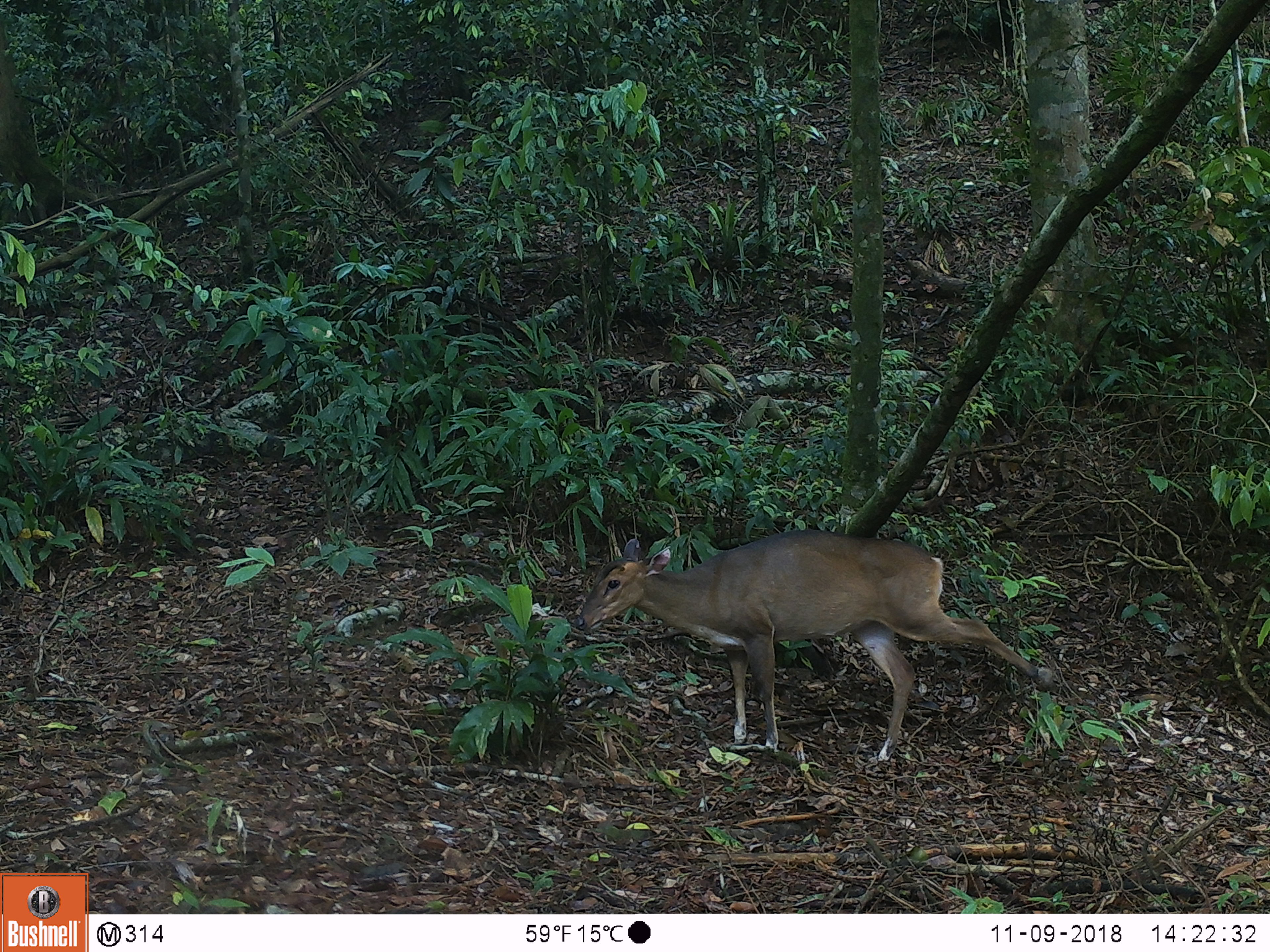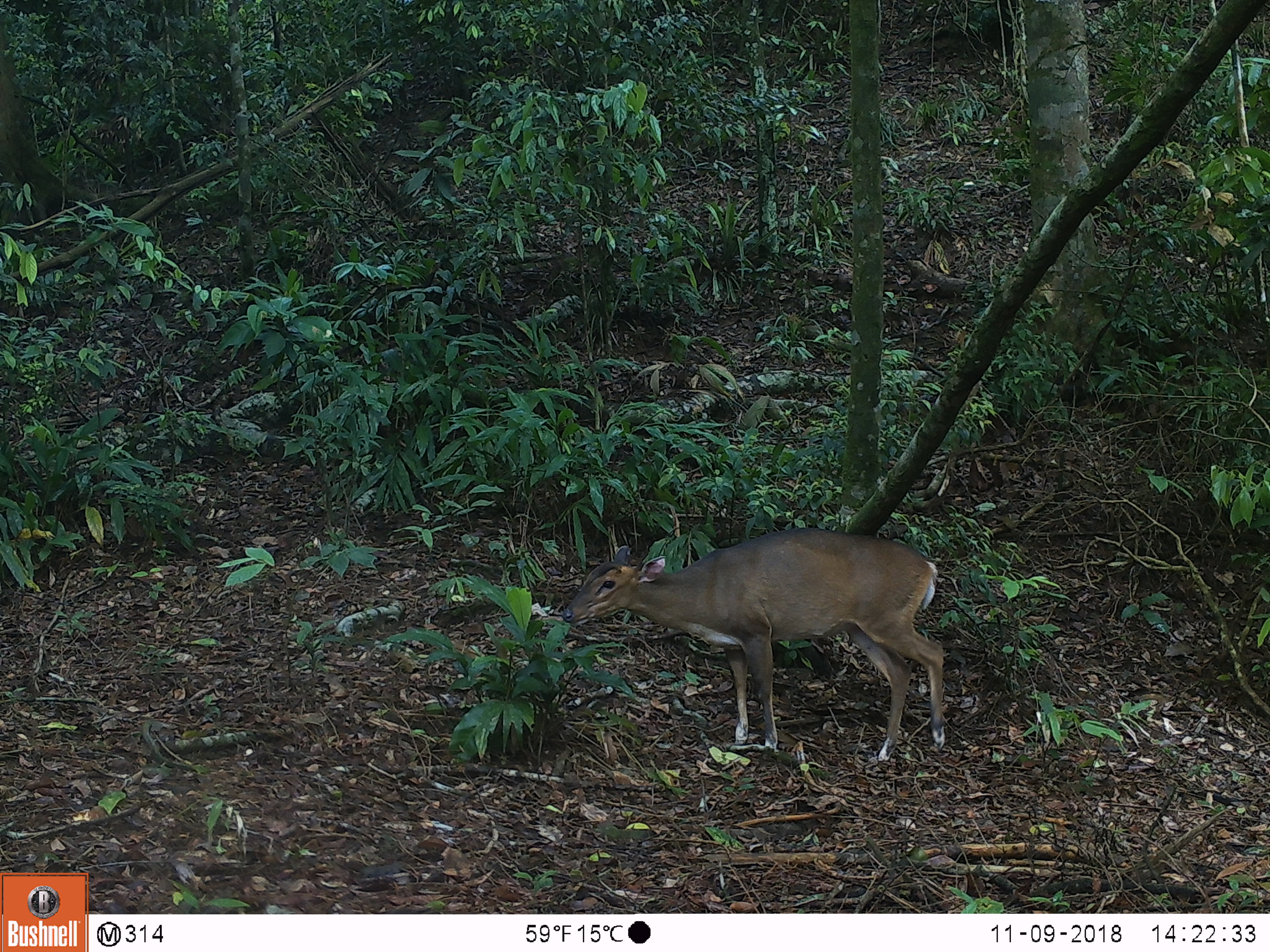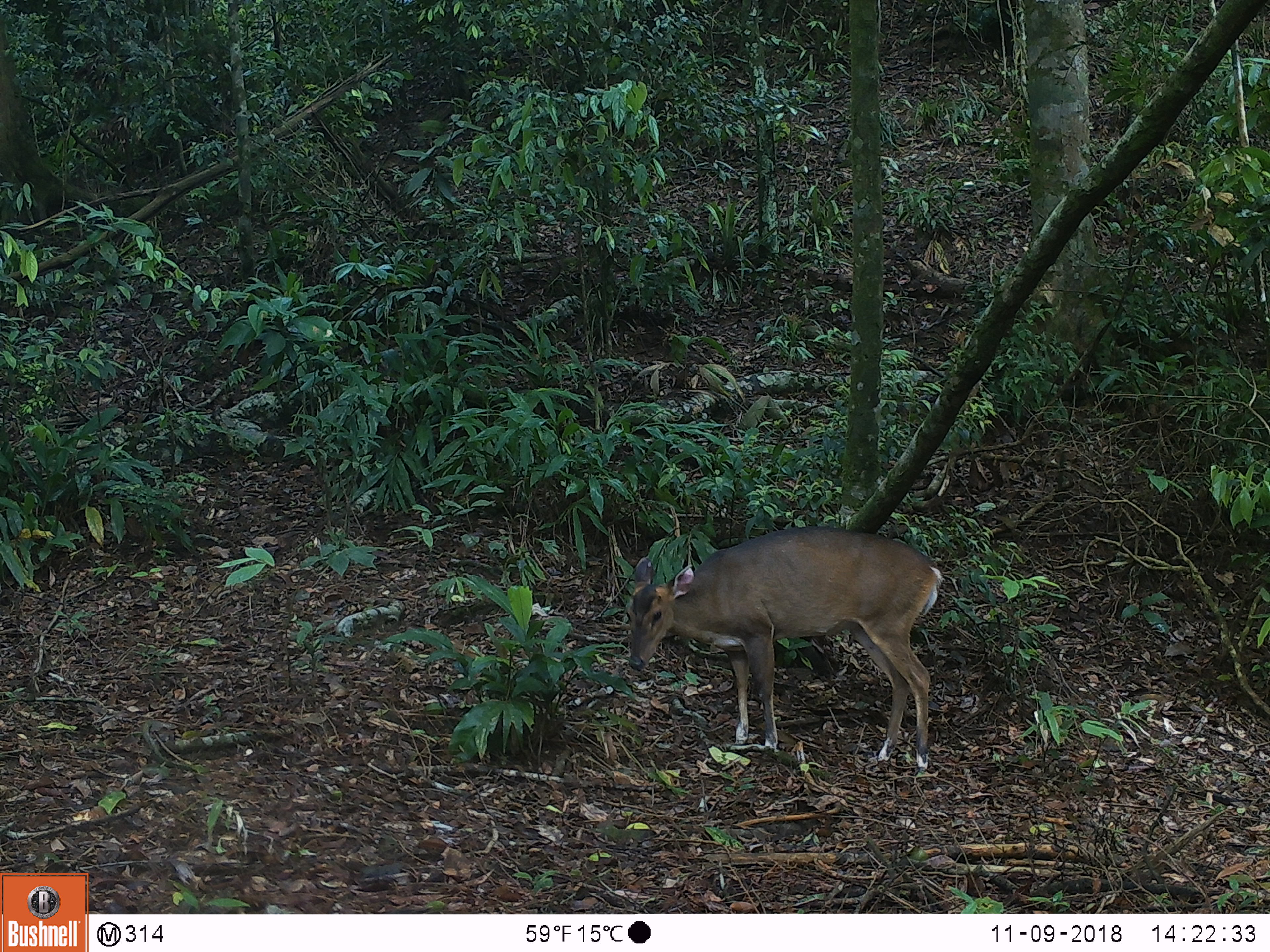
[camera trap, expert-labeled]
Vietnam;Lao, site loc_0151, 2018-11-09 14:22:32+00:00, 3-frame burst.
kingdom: Animalia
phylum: Chordata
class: Mammalia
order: Artiodactyla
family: Cervidae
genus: Muntiacus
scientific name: Muntiacus vuquangensis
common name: large-antlered muntjac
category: large antlered muntjac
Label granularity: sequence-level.